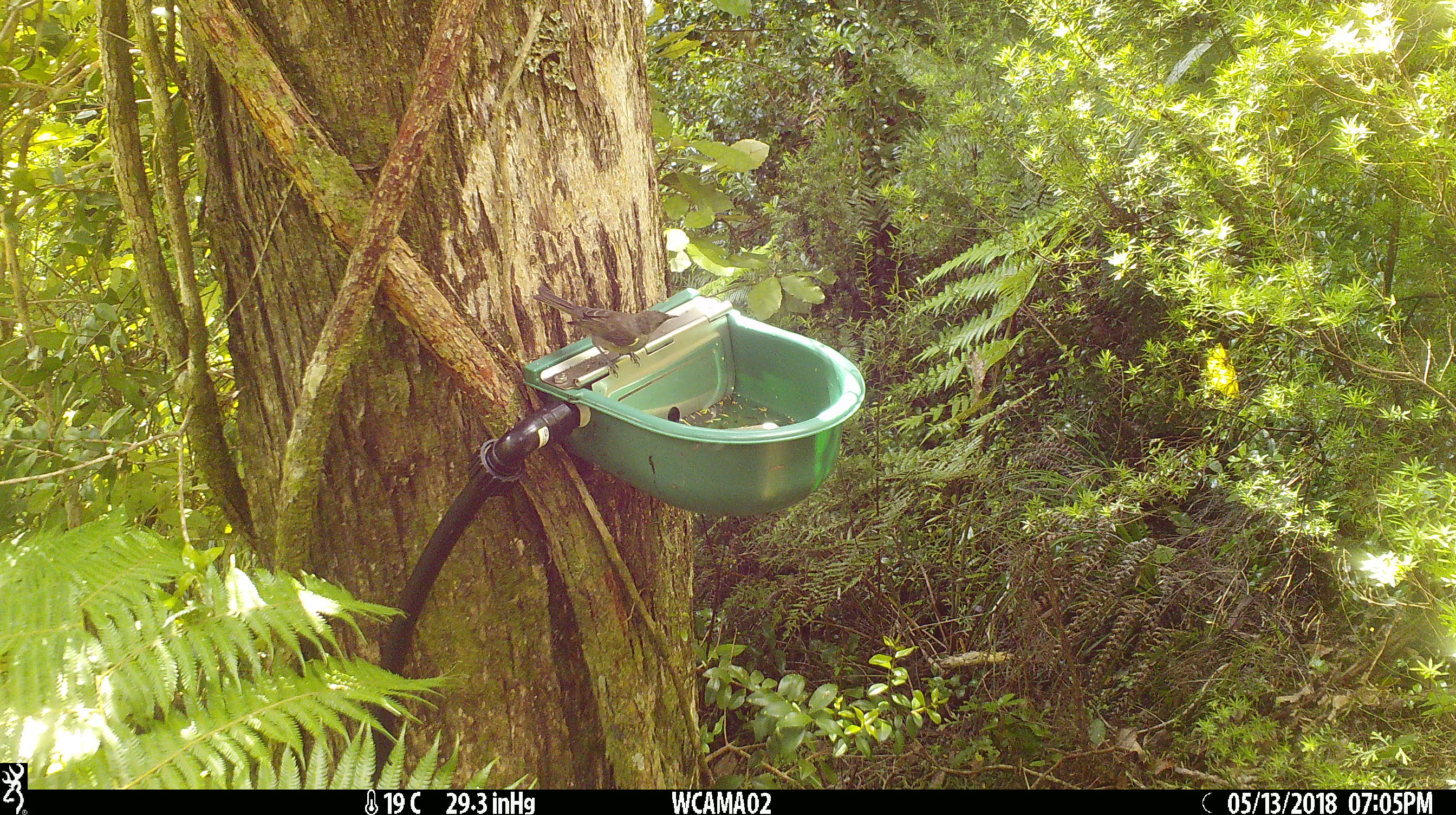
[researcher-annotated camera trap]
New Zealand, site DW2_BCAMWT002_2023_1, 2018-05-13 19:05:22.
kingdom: Animalia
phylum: Chordata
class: Aves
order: Passeriformes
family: Meliphagidae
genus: Anthornis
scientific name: Anthornis melanura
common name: new zealand bellbird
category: bellbird